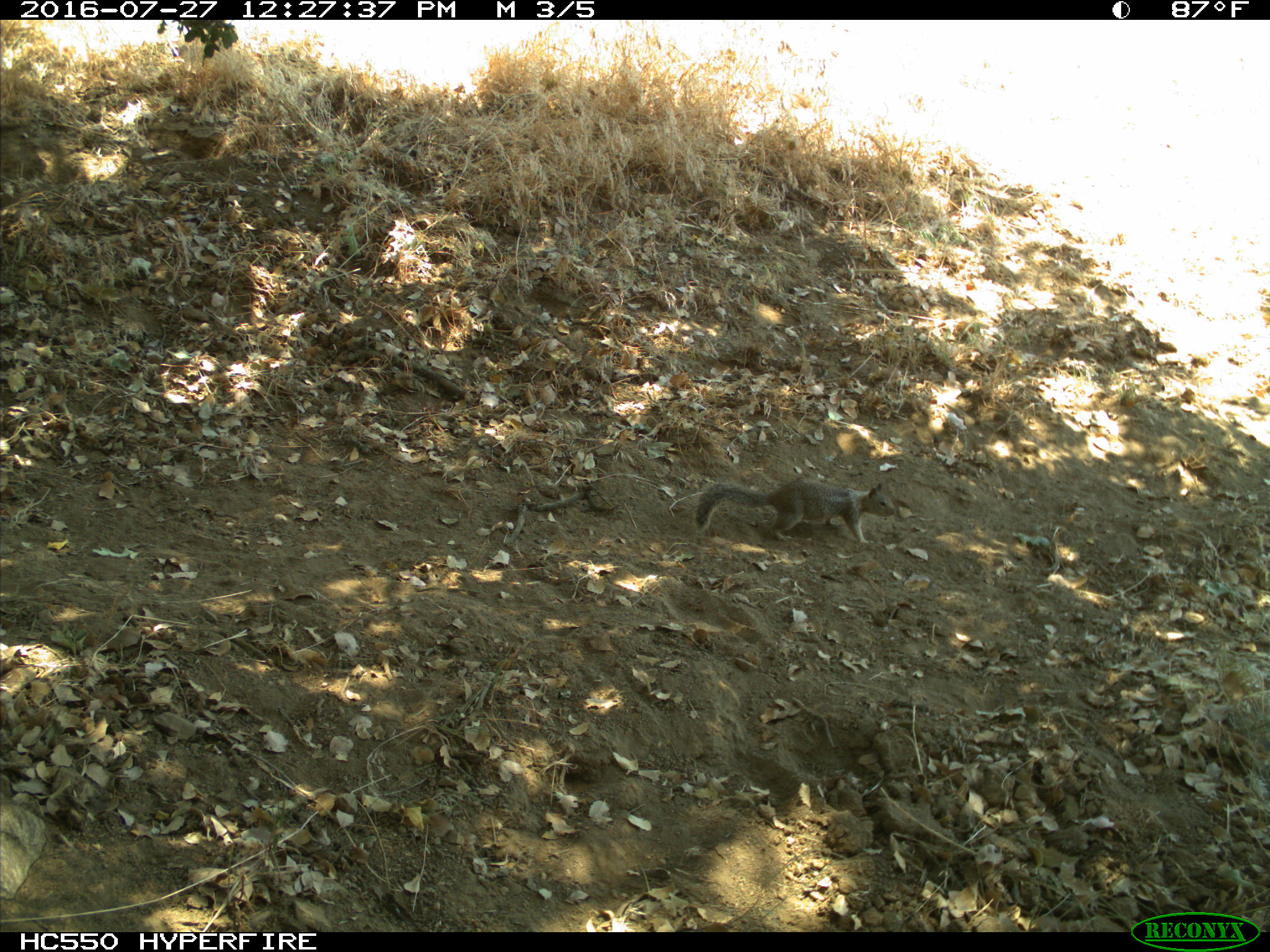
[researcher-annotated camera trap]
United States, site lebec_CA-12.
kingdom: Animalia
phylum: Chordata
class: Mammalia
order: Rodentia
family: Sciuridae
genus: Otospermophilus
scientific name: Otospermophilus beecheyi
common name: california ground squirrel